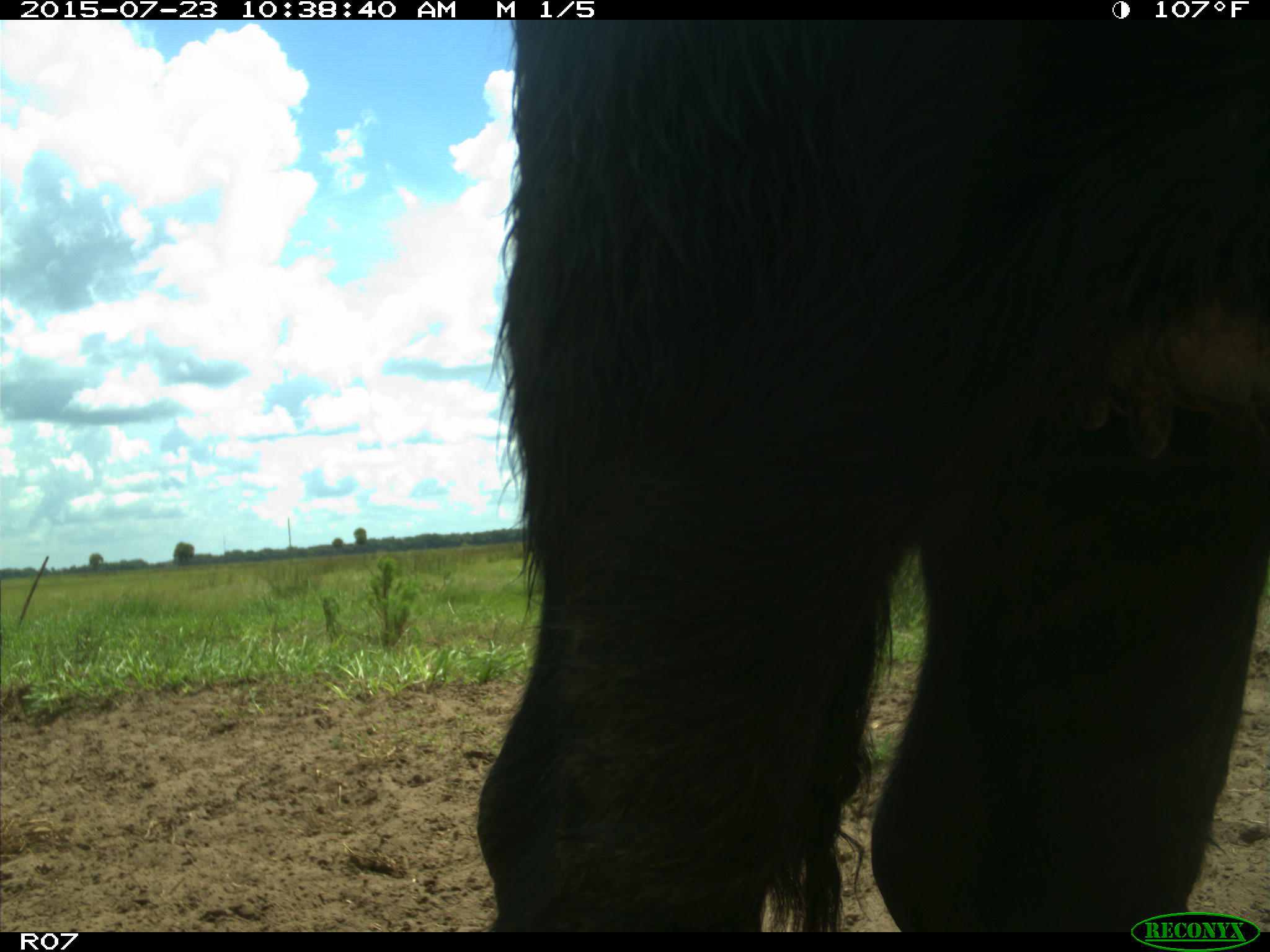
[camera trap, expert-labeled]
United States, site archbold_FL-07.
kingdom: Animalia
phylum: Chordata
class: Mammalia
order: Artiodactyla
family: Bovidae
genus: Bos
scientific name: Bos taurus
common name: domestic cow